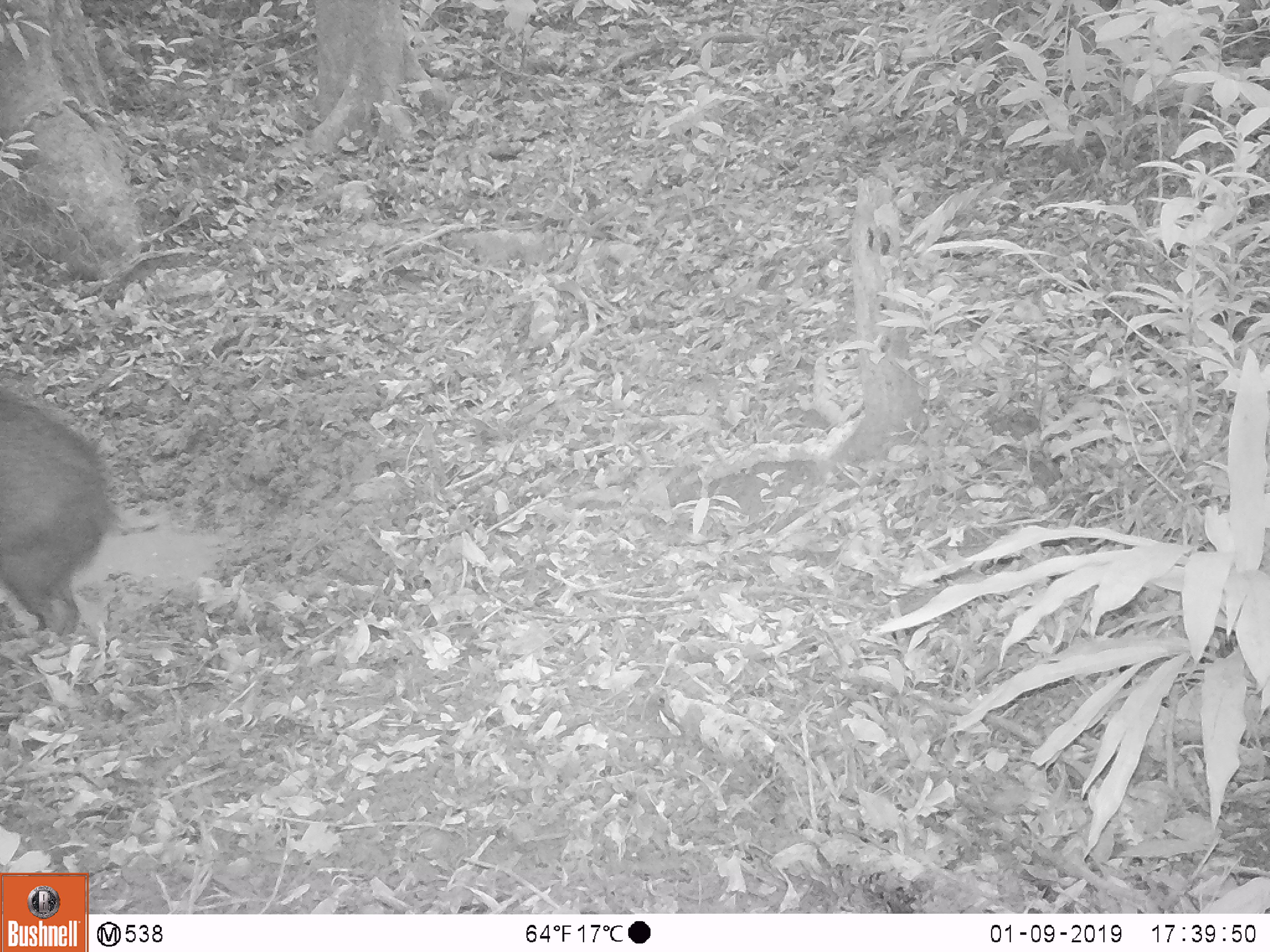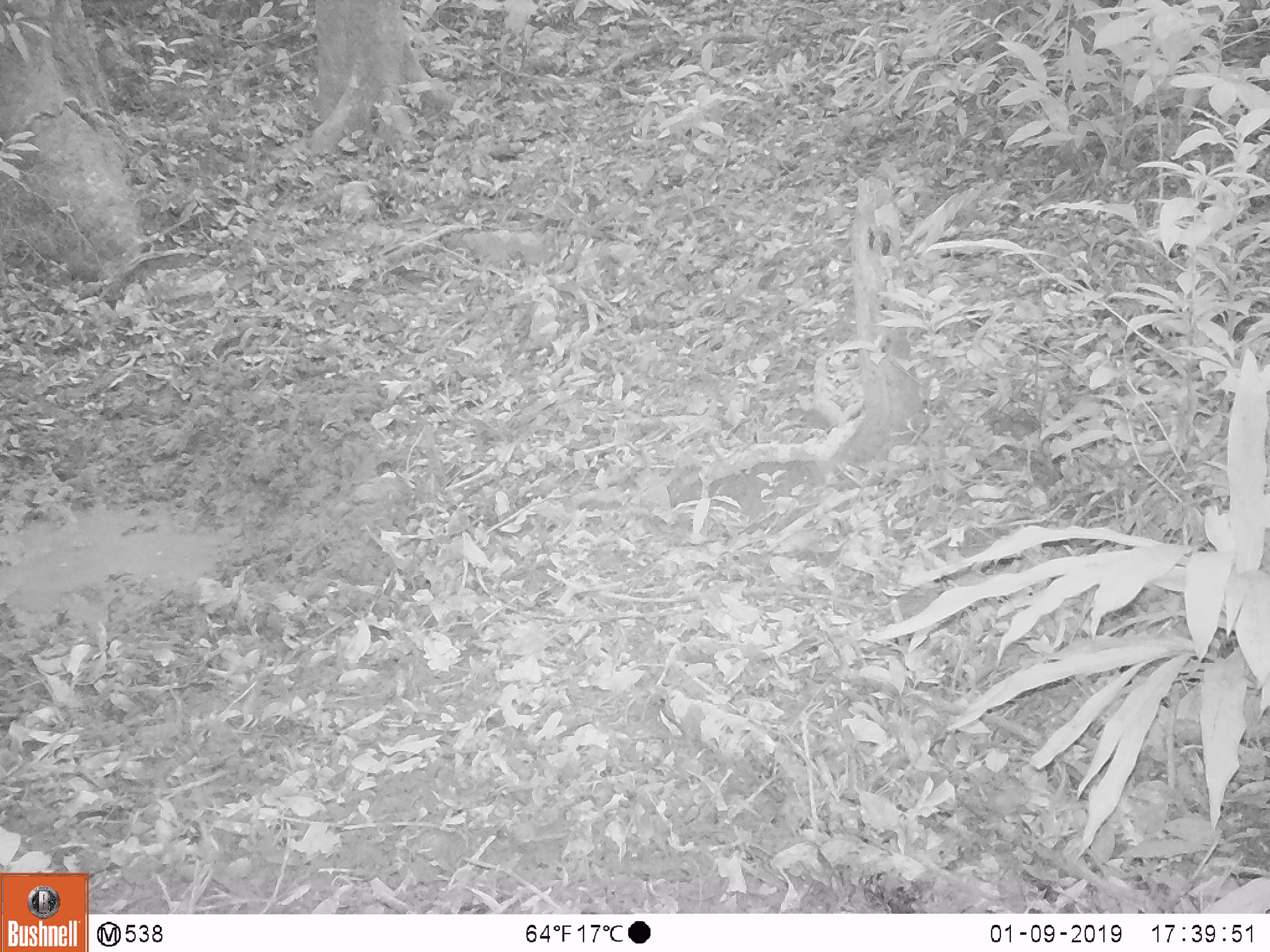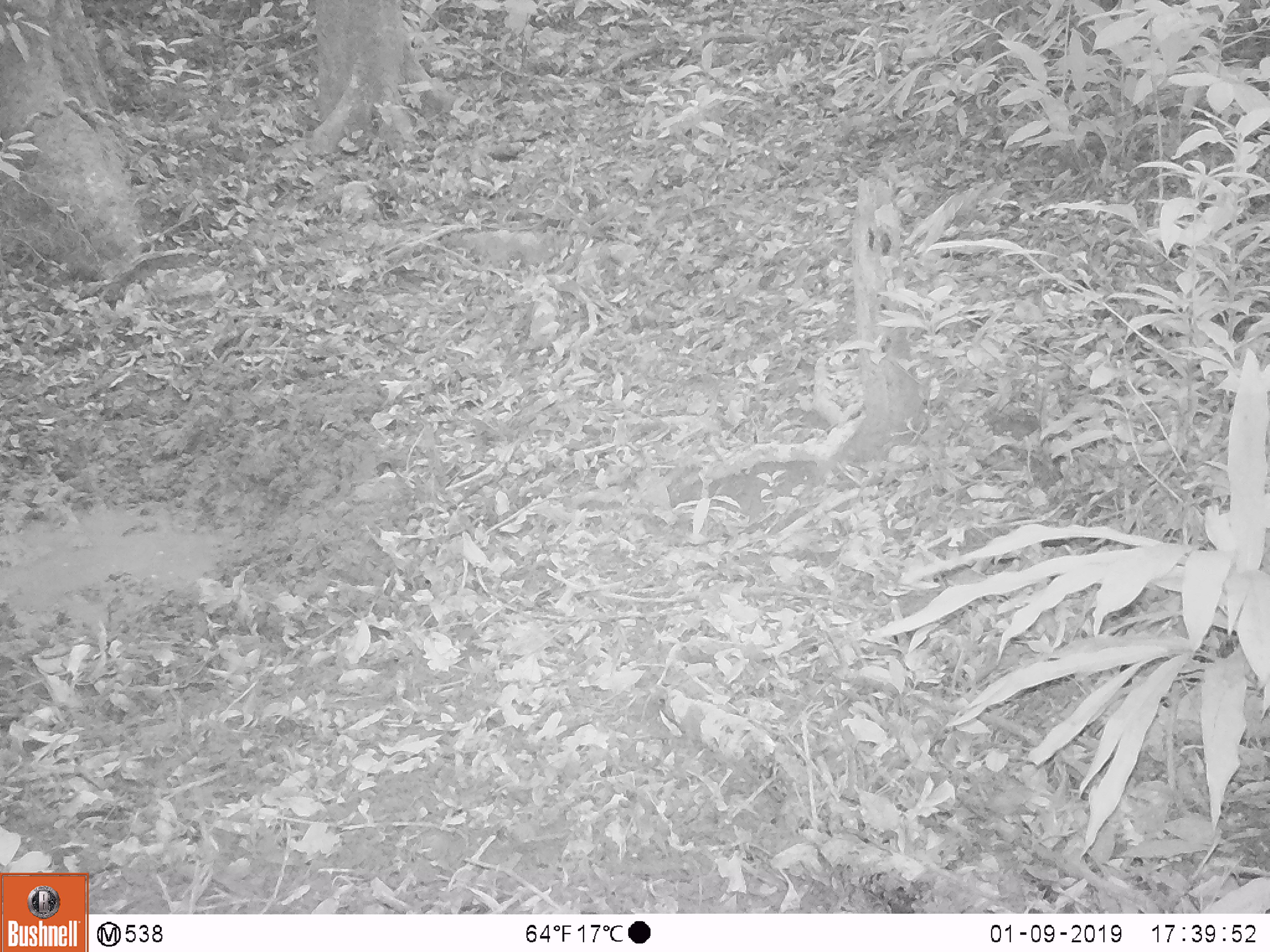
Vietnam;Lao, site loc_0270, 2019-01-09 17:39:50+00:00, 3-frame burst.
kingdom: Animalia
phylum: Chordata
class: Mammalia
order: Artiodactyla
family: Suidae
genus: Sus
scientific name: Sus scrofa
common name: eurasian wild pig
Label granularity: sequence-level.